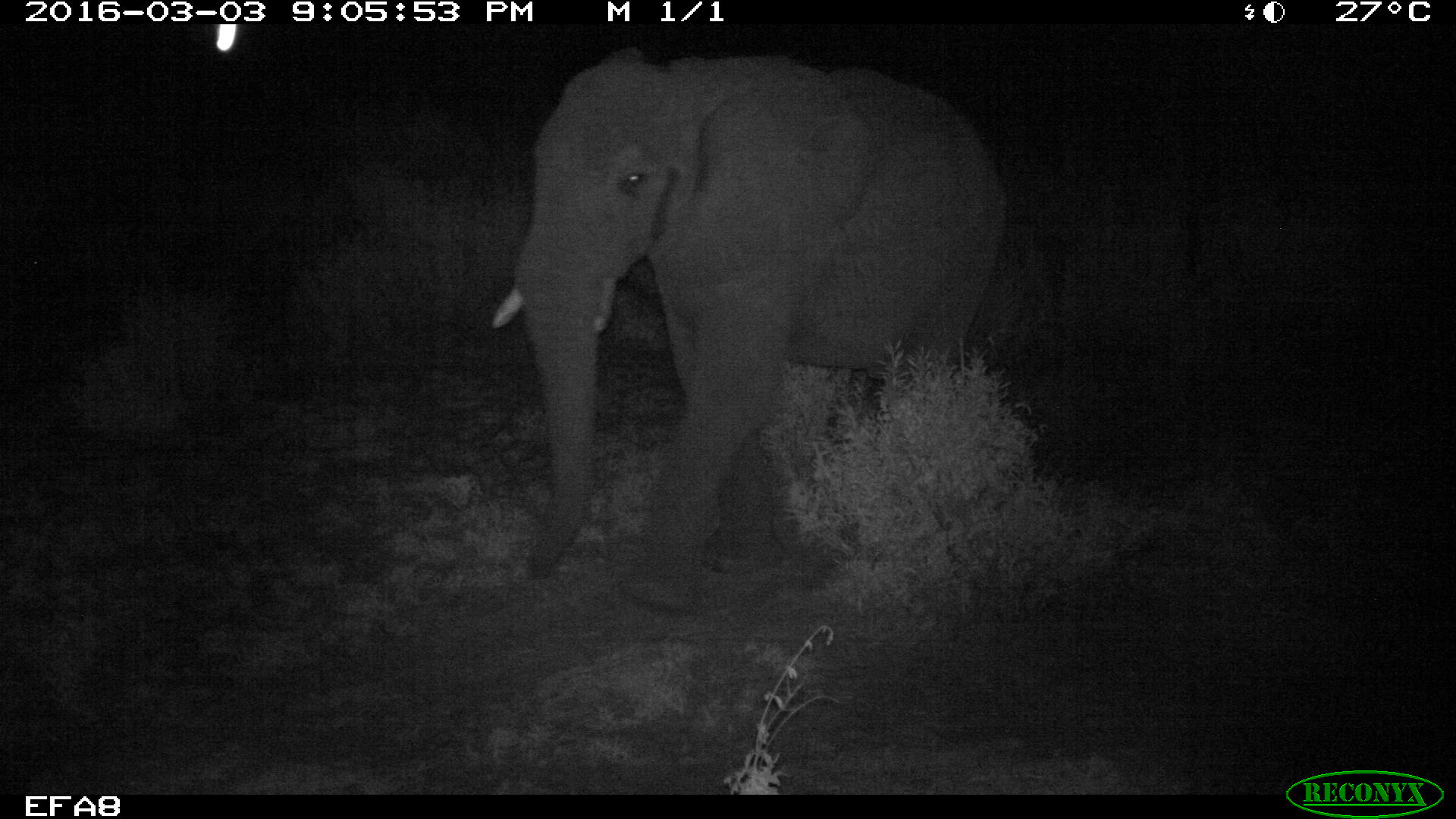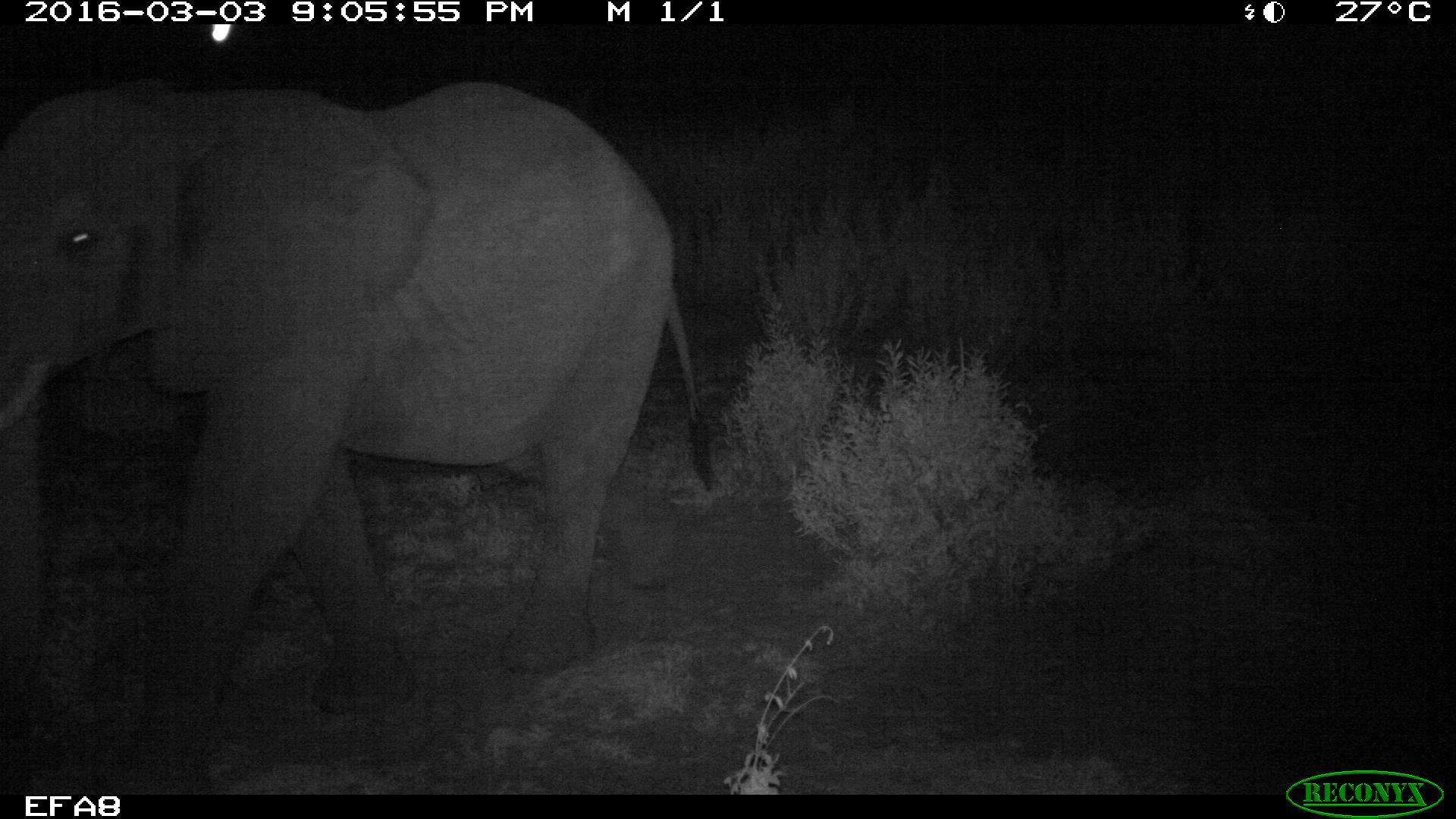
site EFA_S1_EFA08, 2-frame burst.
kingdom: Animalia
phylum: Chordata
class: Mammalia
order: Proboscidea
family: Elephantidae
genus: Loxodonta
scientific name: Loxodonta africana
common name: african bush elephant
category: elephant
Elephant (african bush elephant) (Loxodonta africana), count 1. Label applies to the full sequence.